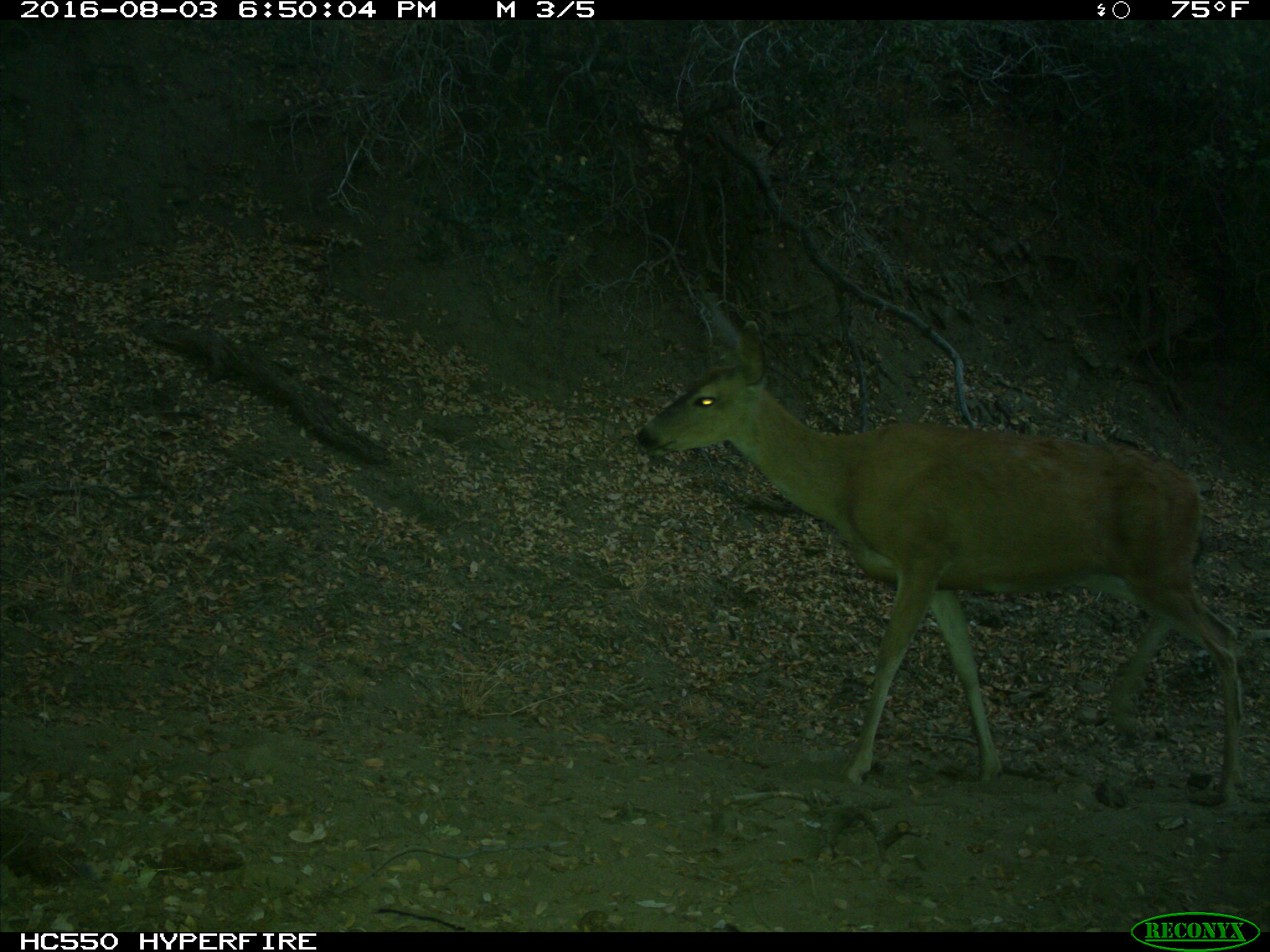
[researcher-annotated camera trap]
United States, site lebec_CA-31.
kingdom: Animalia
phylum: Chordata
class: Mammalia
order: Artiodactyla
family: Cervidae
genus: Odocoileus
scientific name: Odocoileus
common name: deer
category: unidentified deer